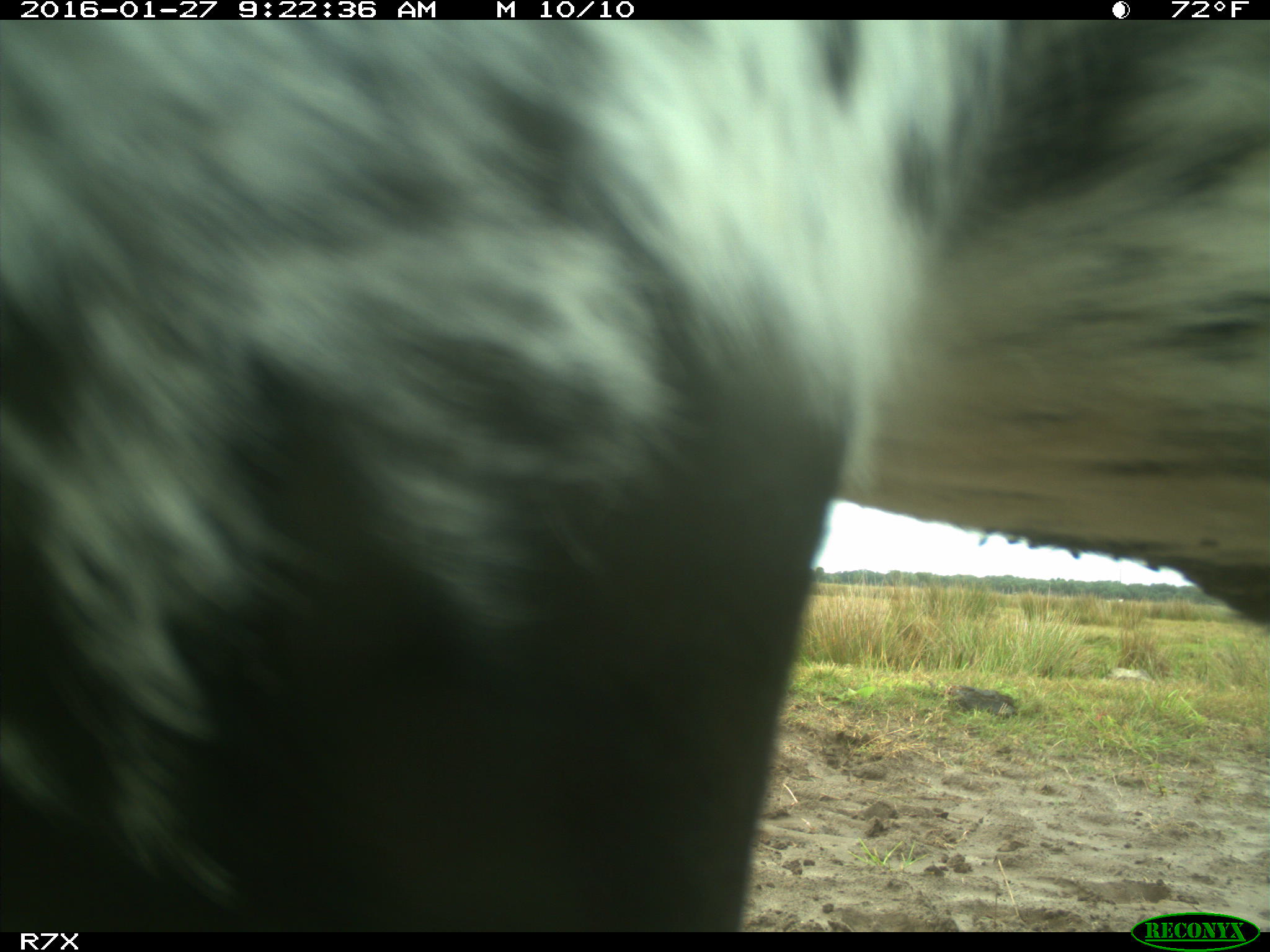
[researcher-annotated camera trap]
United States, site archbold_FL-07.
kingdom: Animalia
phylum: Chordata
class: Mammalia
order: Artiodactyla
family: Bovidae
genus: Bos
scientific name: Bos taurus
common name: domestic cow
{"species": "Bos taurus (domestic cow)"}